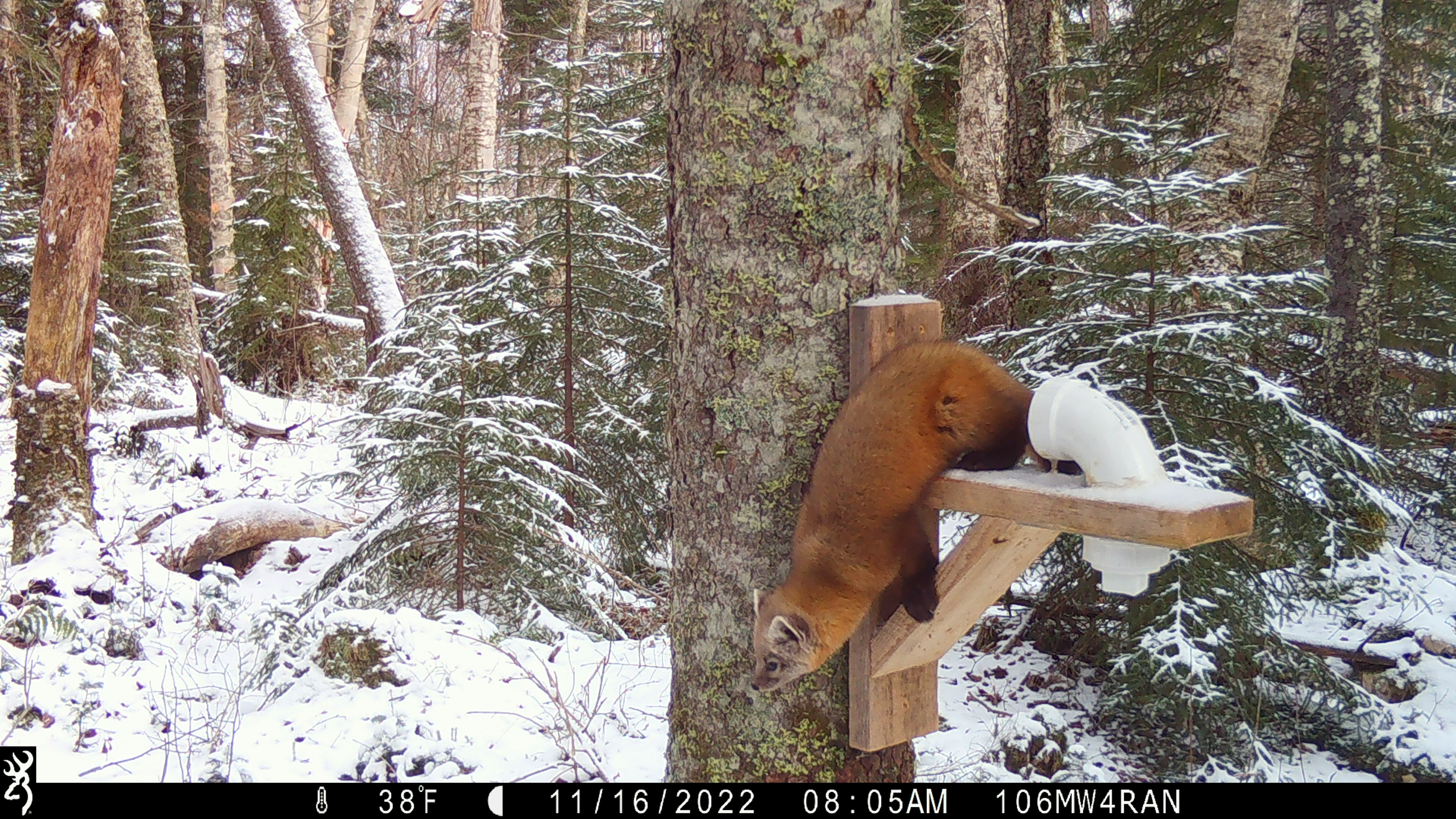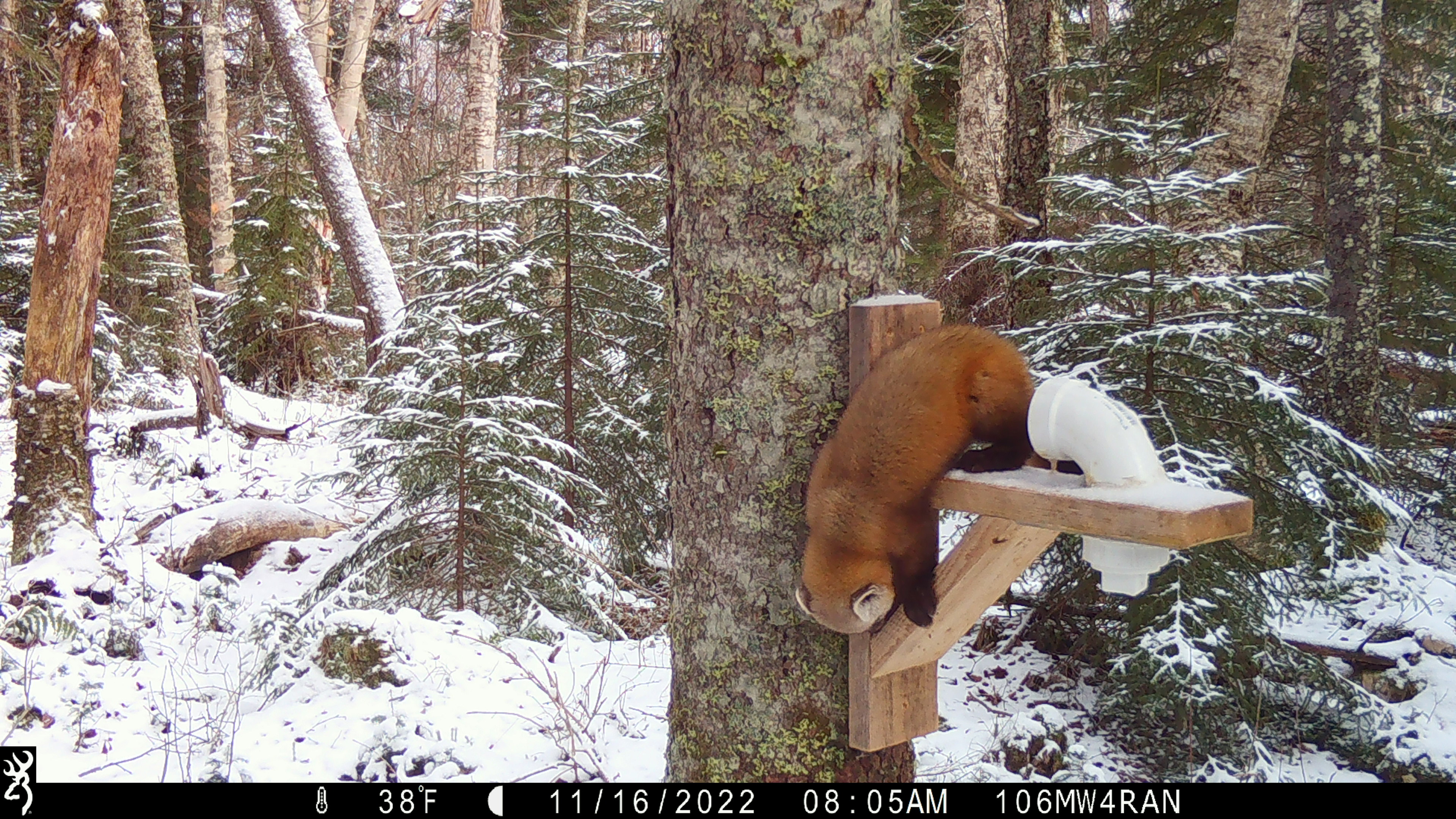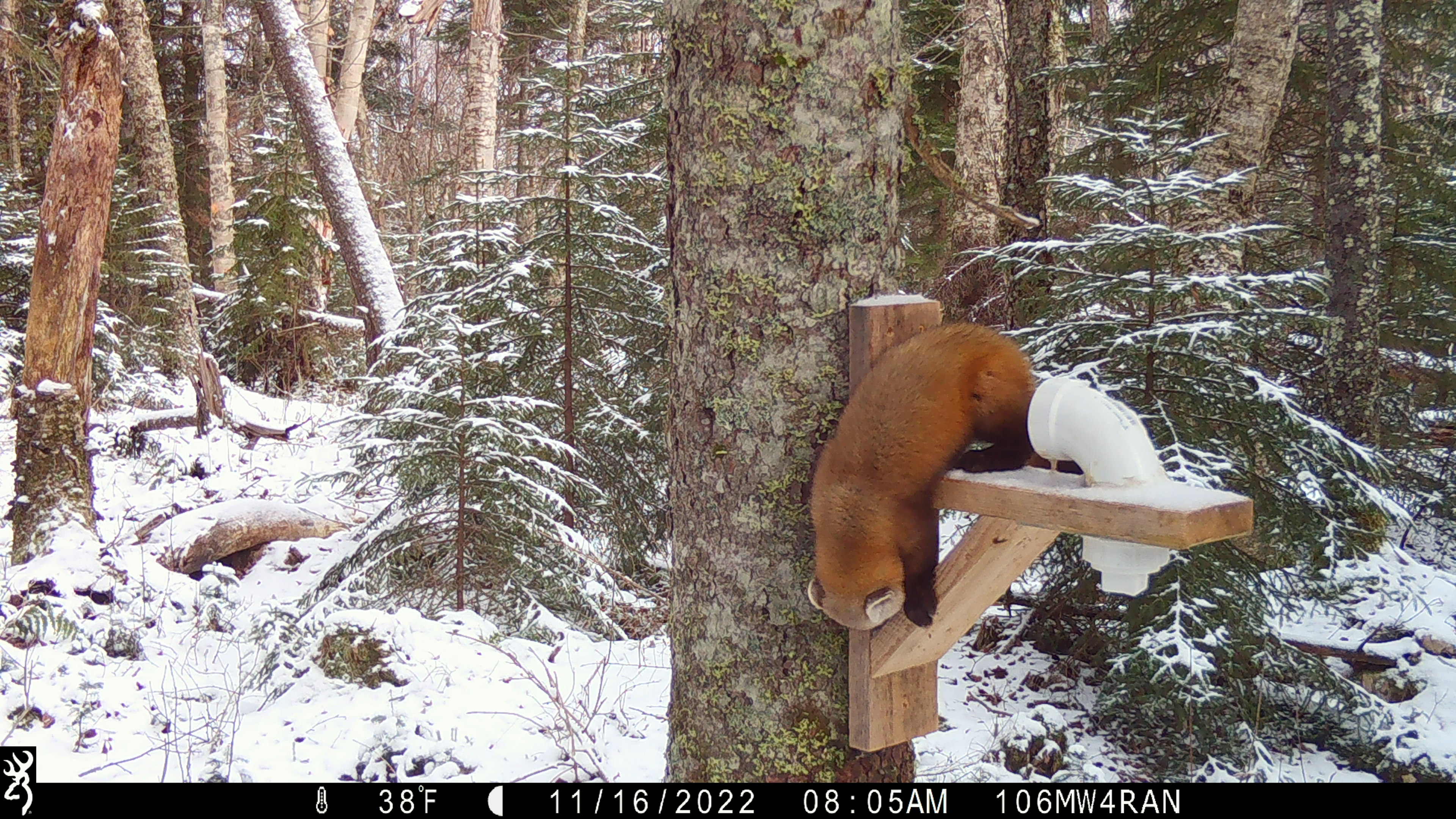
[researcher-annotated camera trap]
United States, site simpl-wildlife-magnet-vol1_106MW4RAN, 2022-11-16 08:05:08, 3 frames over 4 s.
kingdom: Animalia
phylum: Chordata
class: Mammalia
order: Carnivora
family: Mustelidae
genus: Martes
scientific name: Martes americana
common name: american marten